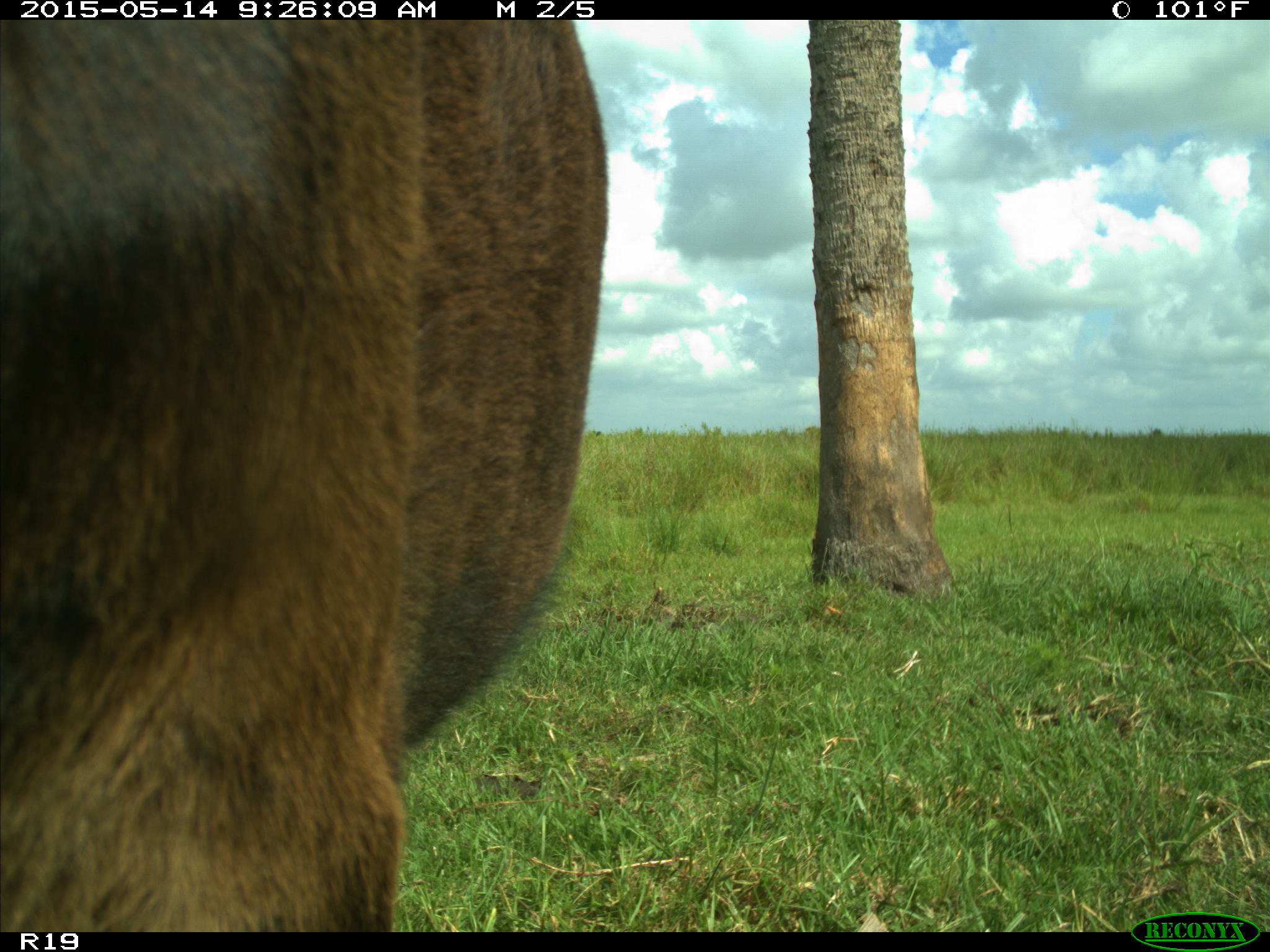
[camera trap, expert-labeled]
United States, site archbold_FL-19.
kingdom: Animalia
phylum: Chordata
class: Mammalia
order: Artiodactyla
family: Bovidae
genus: Bos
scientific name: Bos taurus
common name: domestic cow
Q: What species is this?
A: Bos taurus (domestic cow).